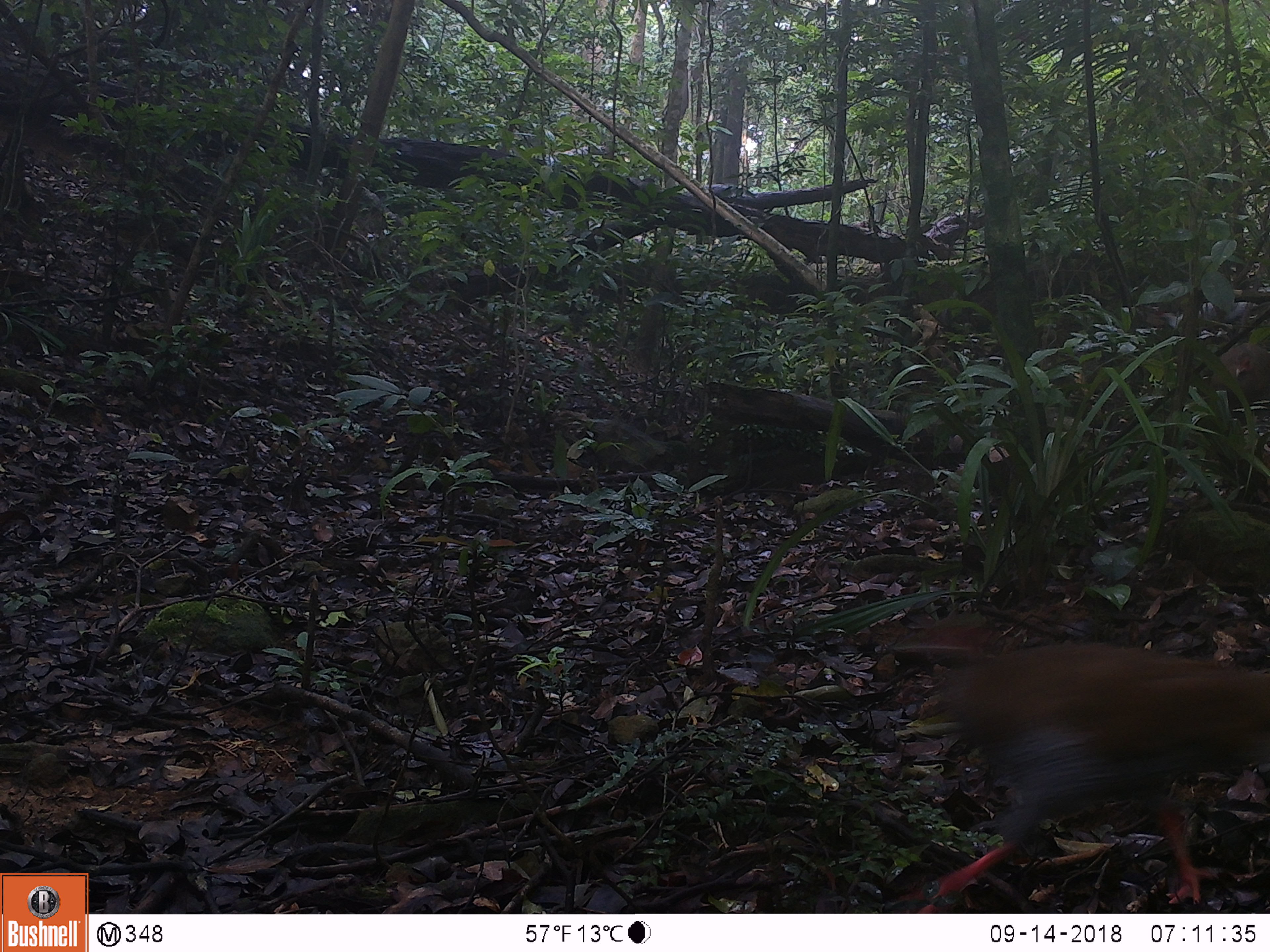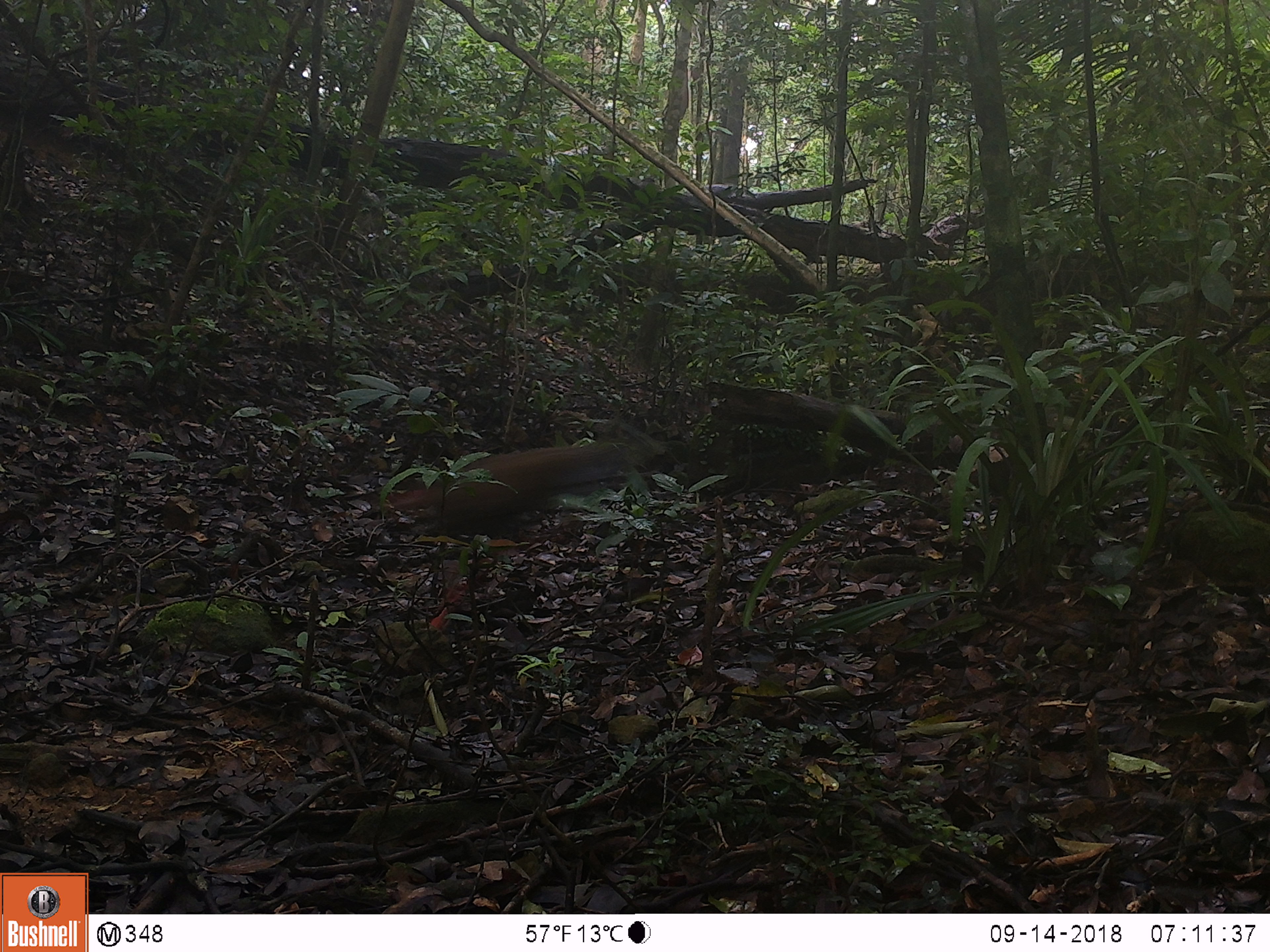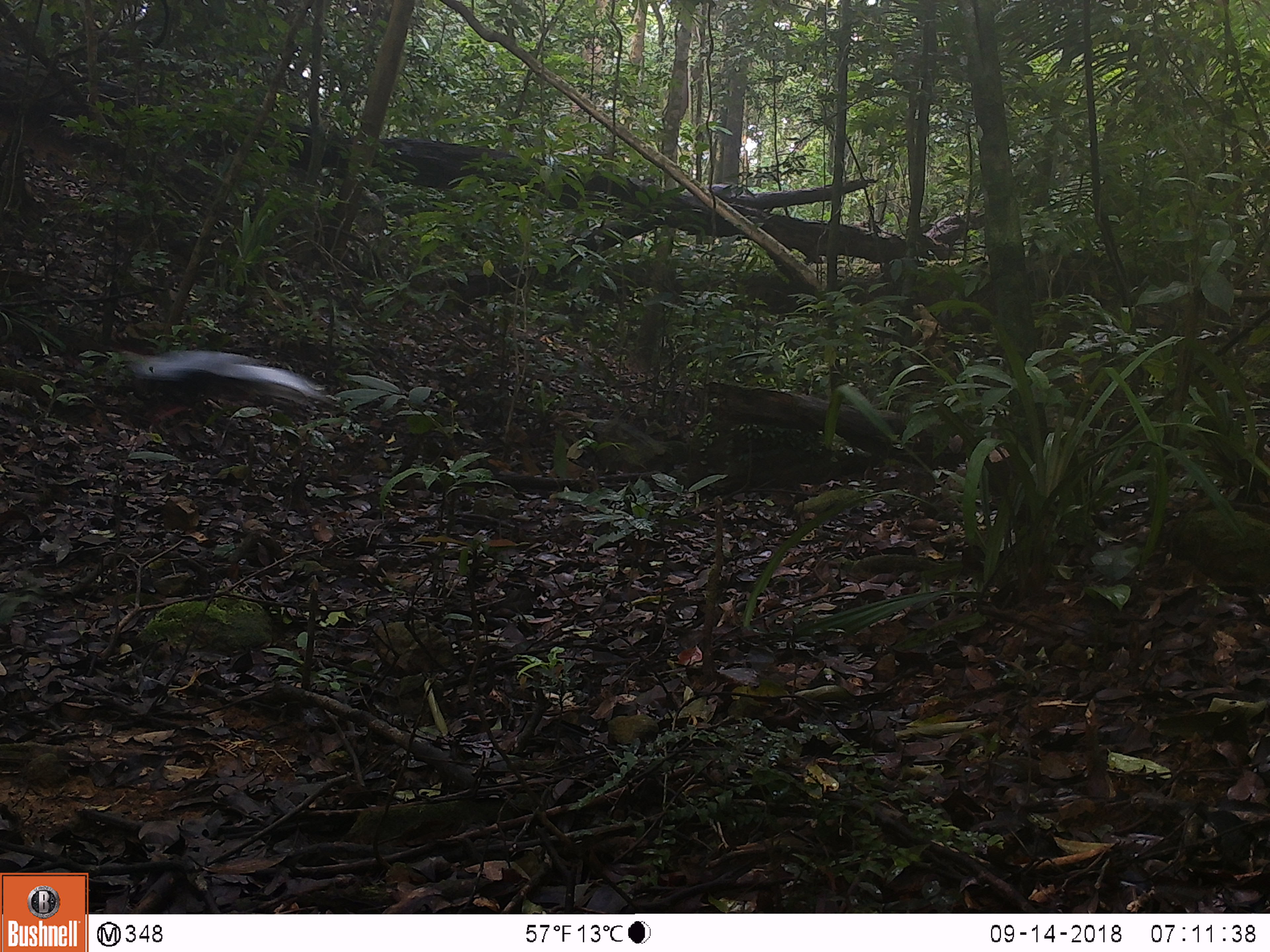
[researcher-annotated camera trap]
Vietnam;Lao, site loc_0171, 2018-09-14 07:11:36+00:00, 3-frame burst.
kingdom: Animalia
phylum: Chordata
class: Aves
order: Galliformes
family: Phasianidae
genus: Lophura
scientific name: Lophura nycthemera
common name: silver pheasant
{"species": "silver pheasant (Lophura nycthemera)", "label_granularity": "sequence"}